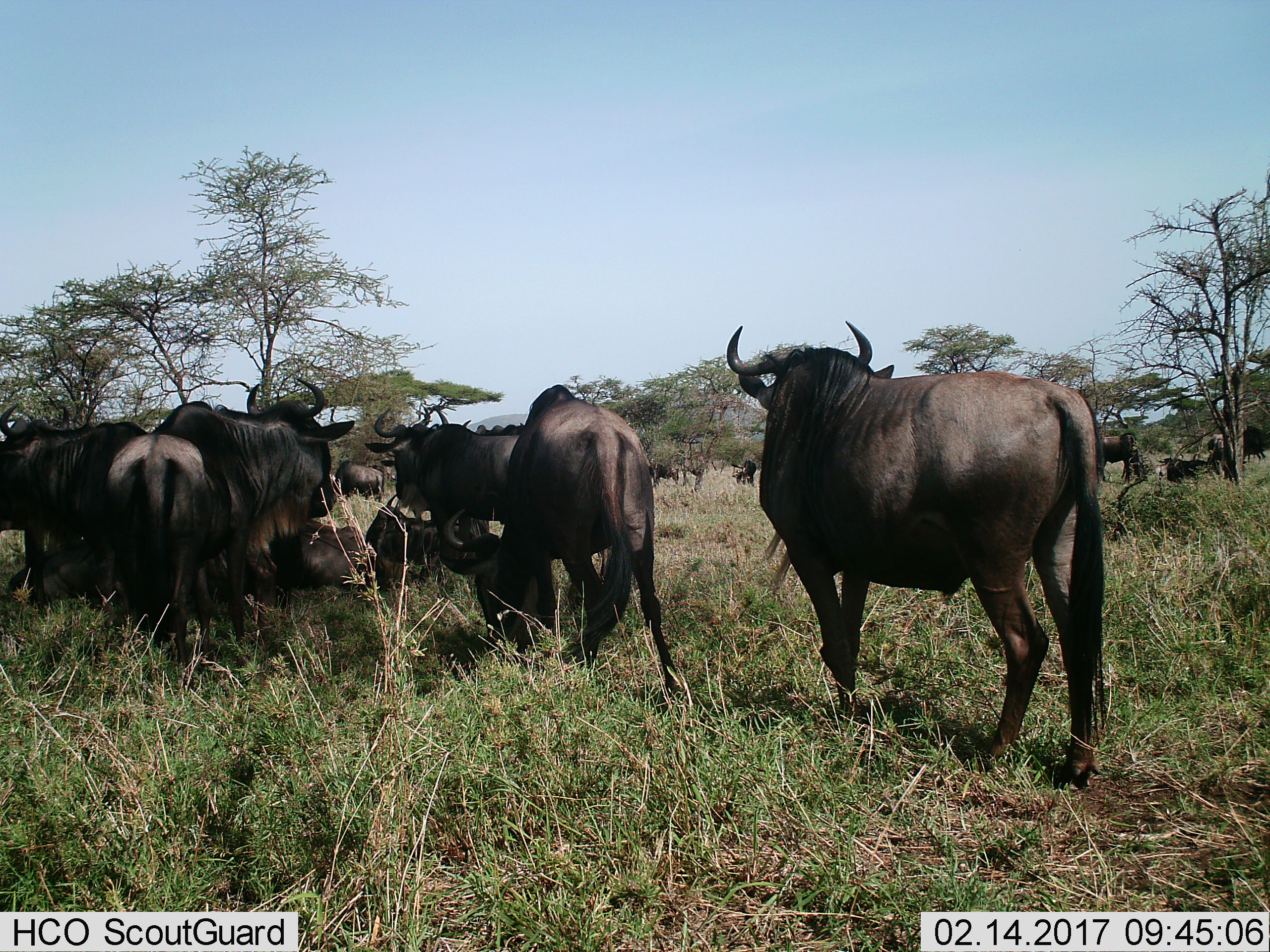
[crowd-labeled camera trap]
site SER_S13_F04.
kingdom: Animalia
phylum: Chordata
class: Mammalia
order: Artiodactyla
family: Bovidae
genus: Connochaetes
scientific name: Connochaetes taurinus taurinus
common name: blue wildebeest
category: wildebeestblue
Wildebeestblue (blue wildebeest) (Connochaetes taurinus taurinus), count 11-50. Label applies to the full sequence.